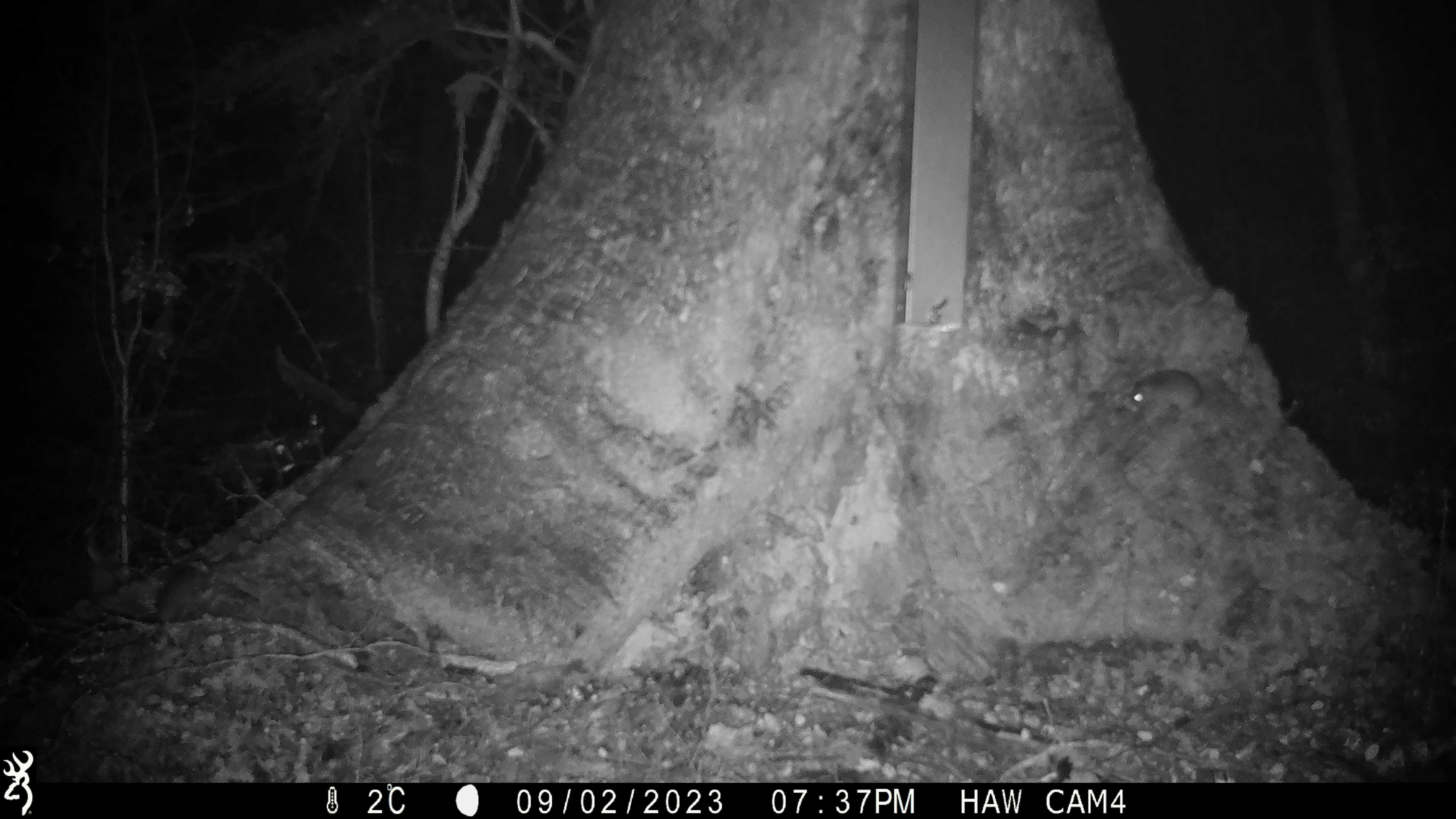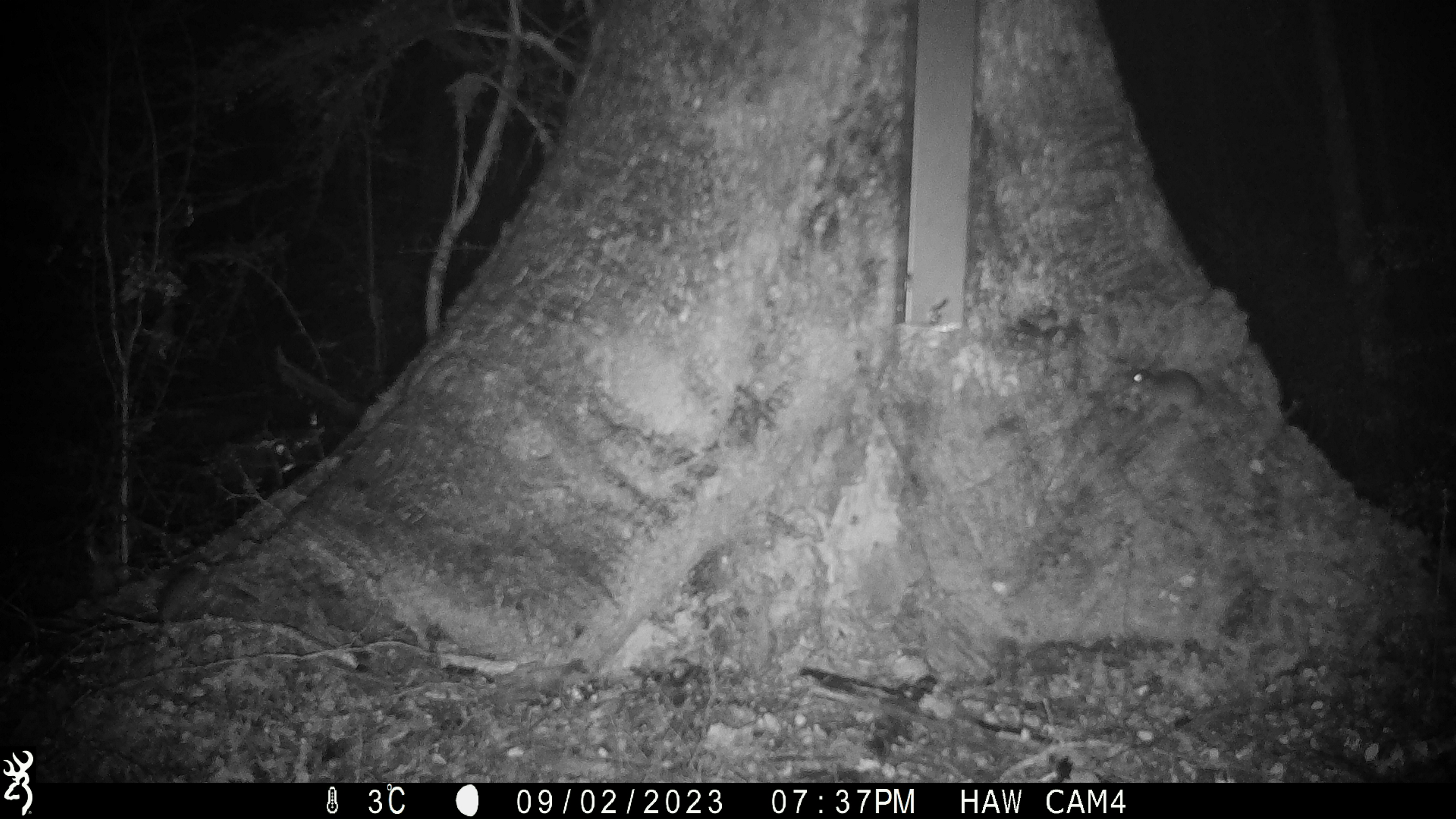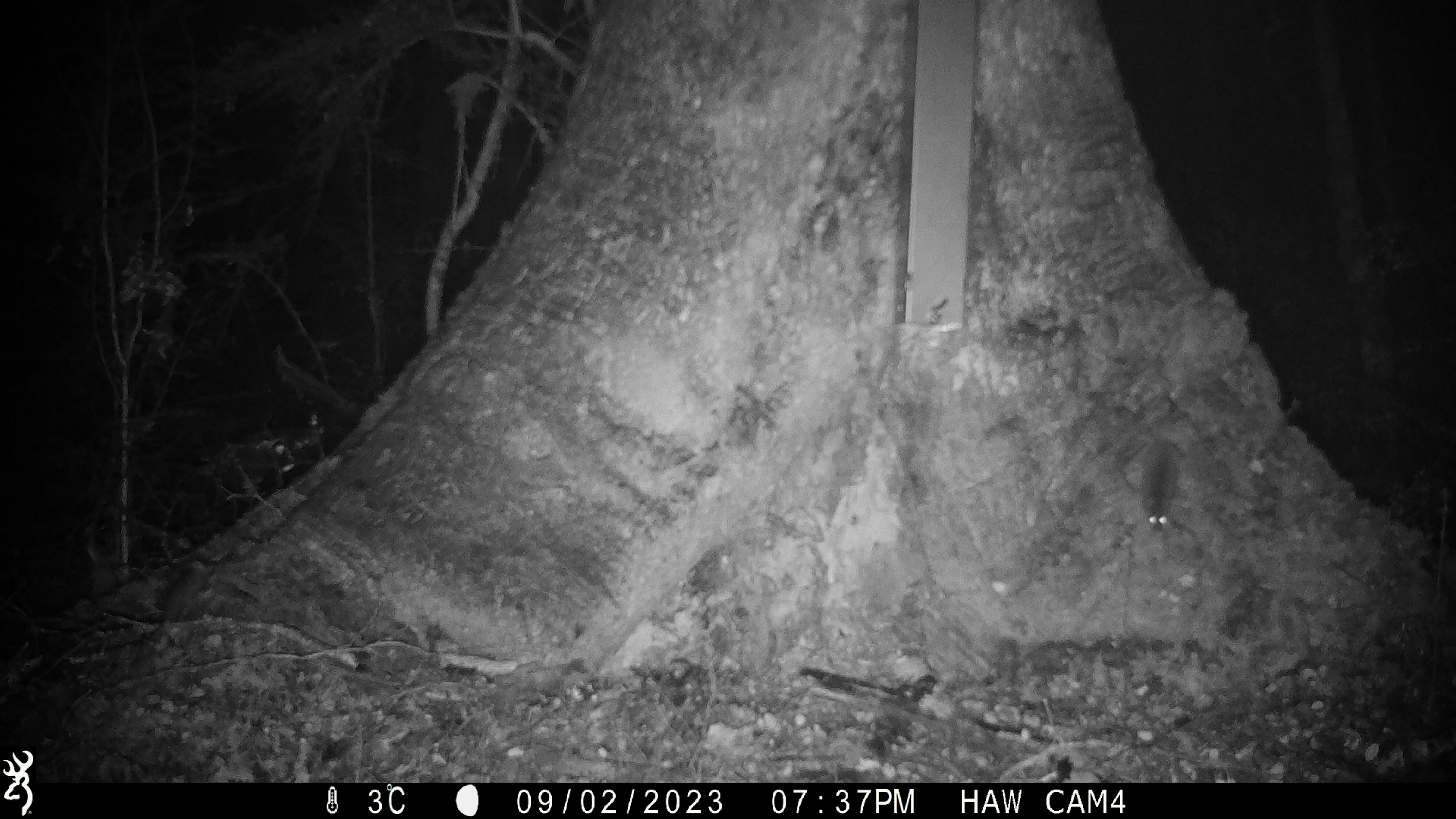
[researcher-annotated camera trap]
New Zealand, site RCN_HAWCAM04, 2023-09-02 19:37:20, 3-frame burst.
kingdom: Animalia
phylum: Chordata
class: Mammalia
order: Rodentia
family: Muridae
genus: Mus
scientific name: Mus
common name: mouse